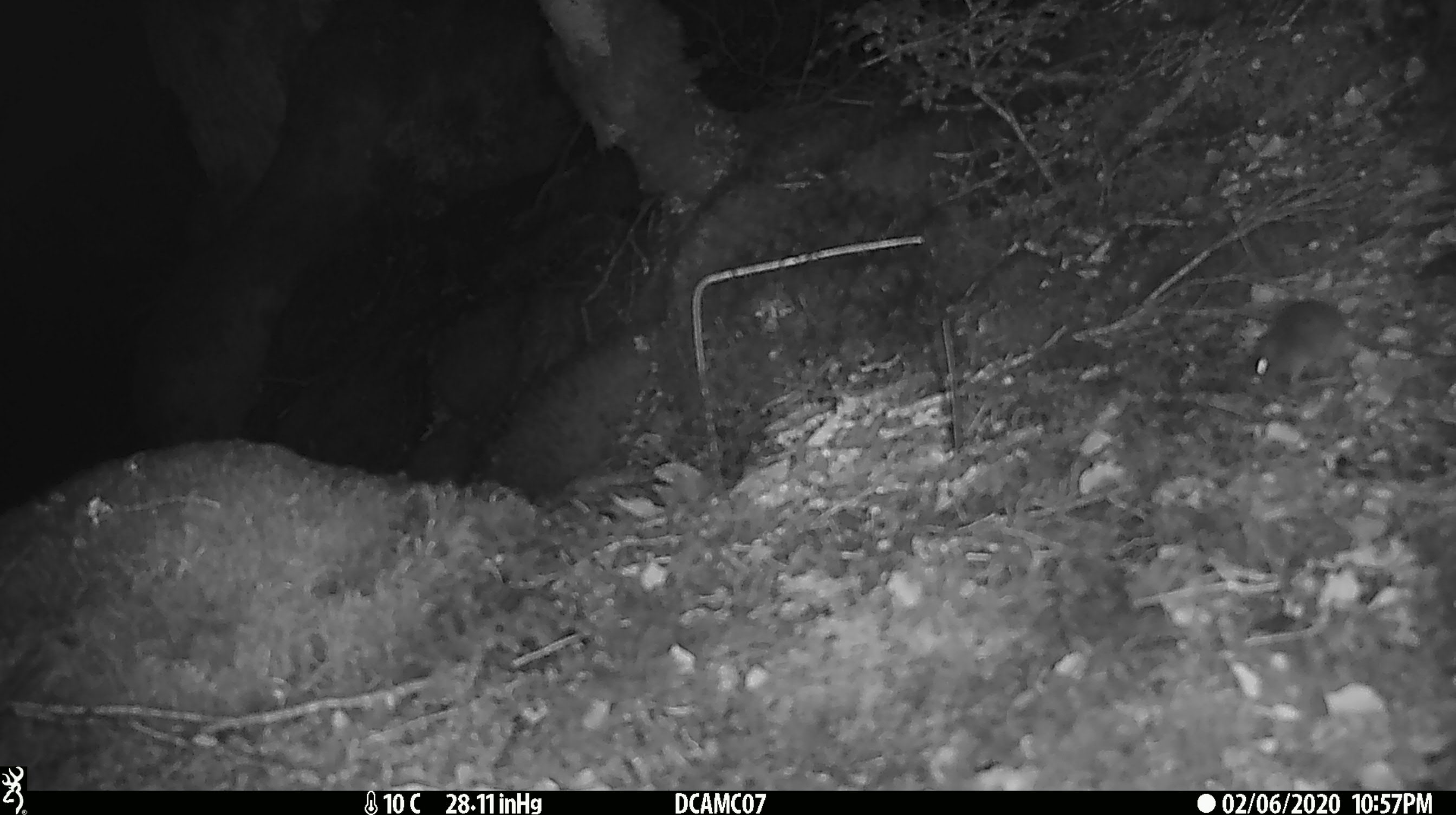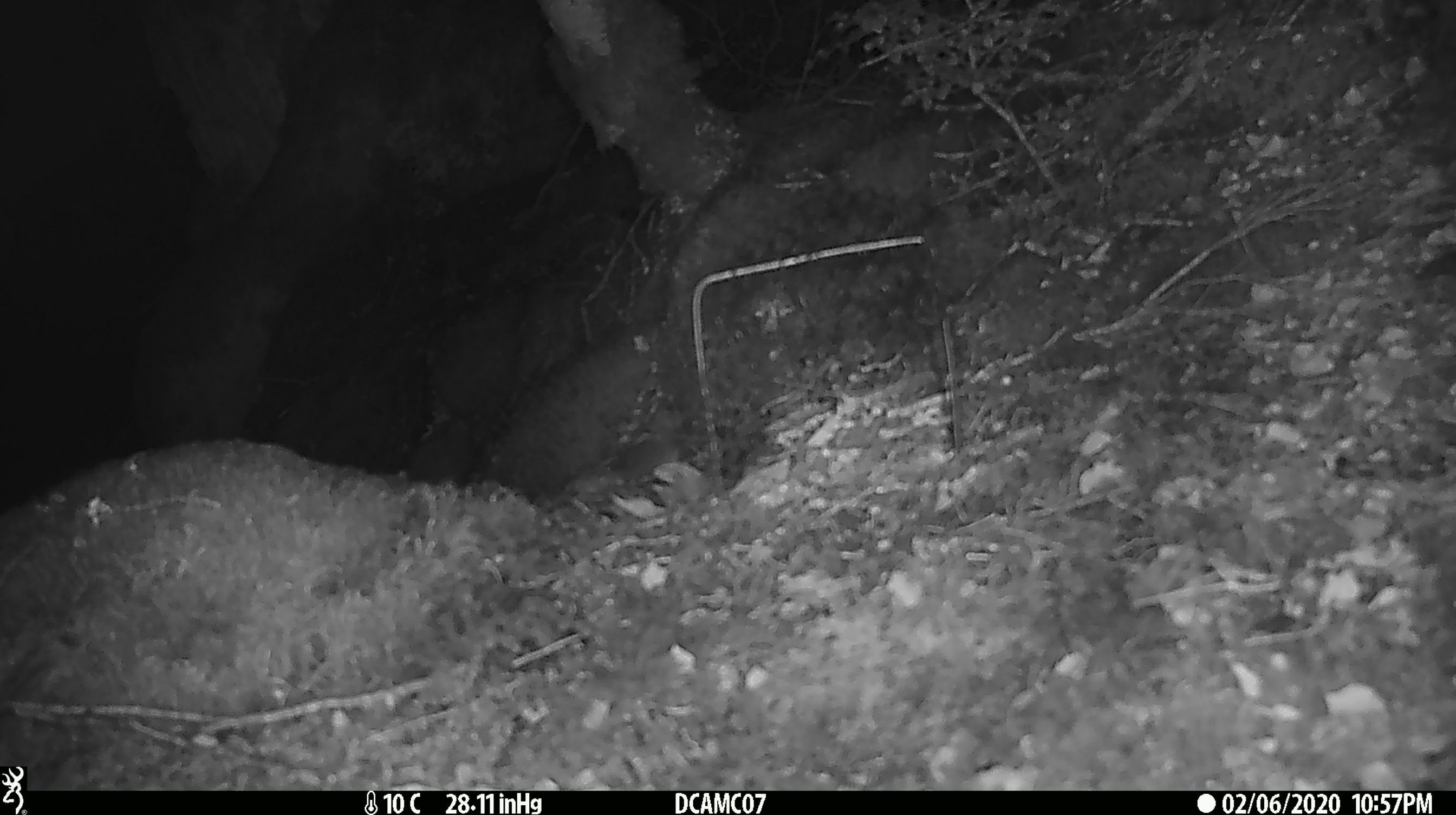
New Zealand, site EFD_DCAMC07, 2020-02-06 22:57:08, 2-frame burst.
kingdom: Animalia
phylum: Chordata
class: Mammalia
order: Rodentia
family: Muridae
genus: Mus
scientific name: Mus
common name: mouse